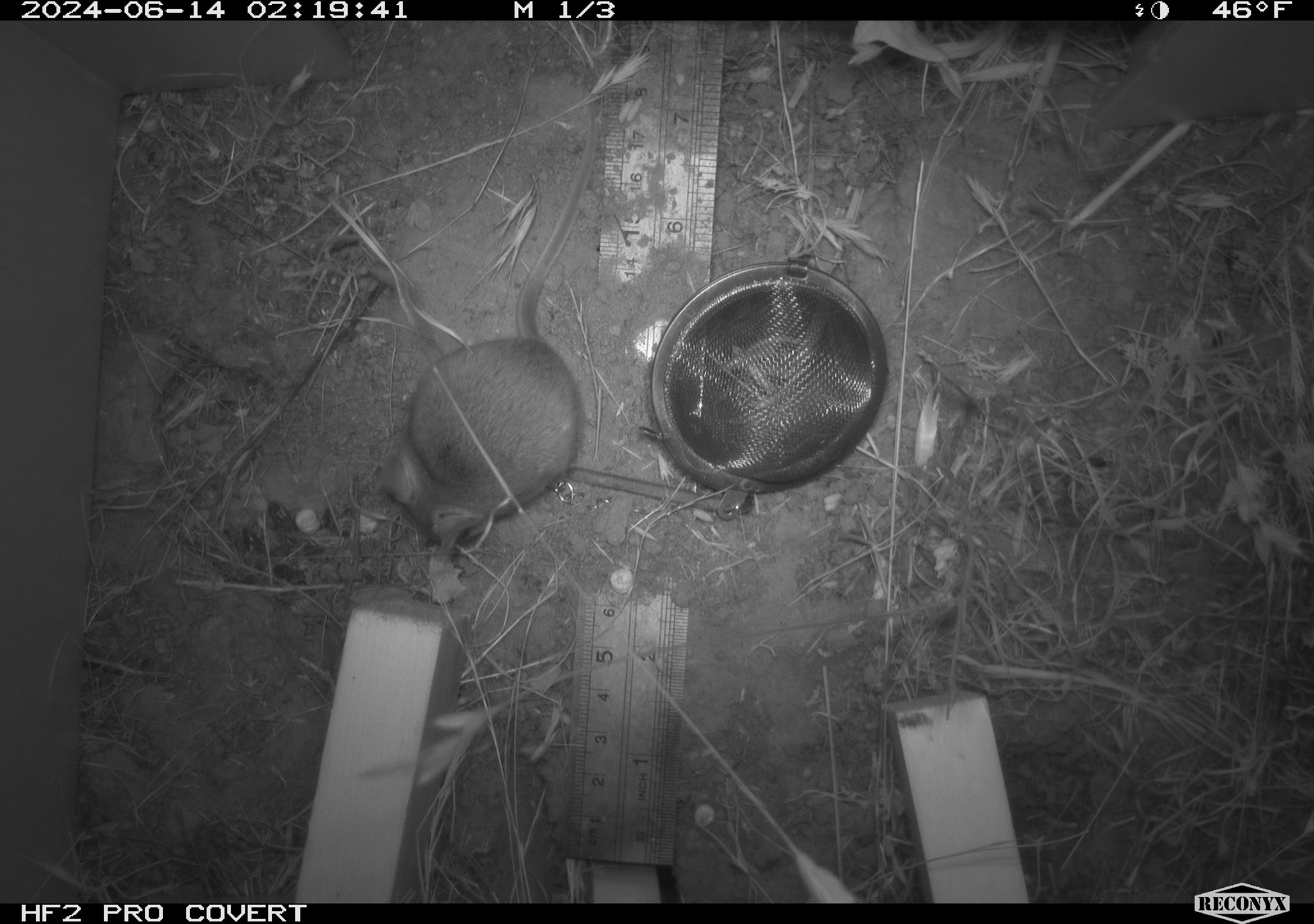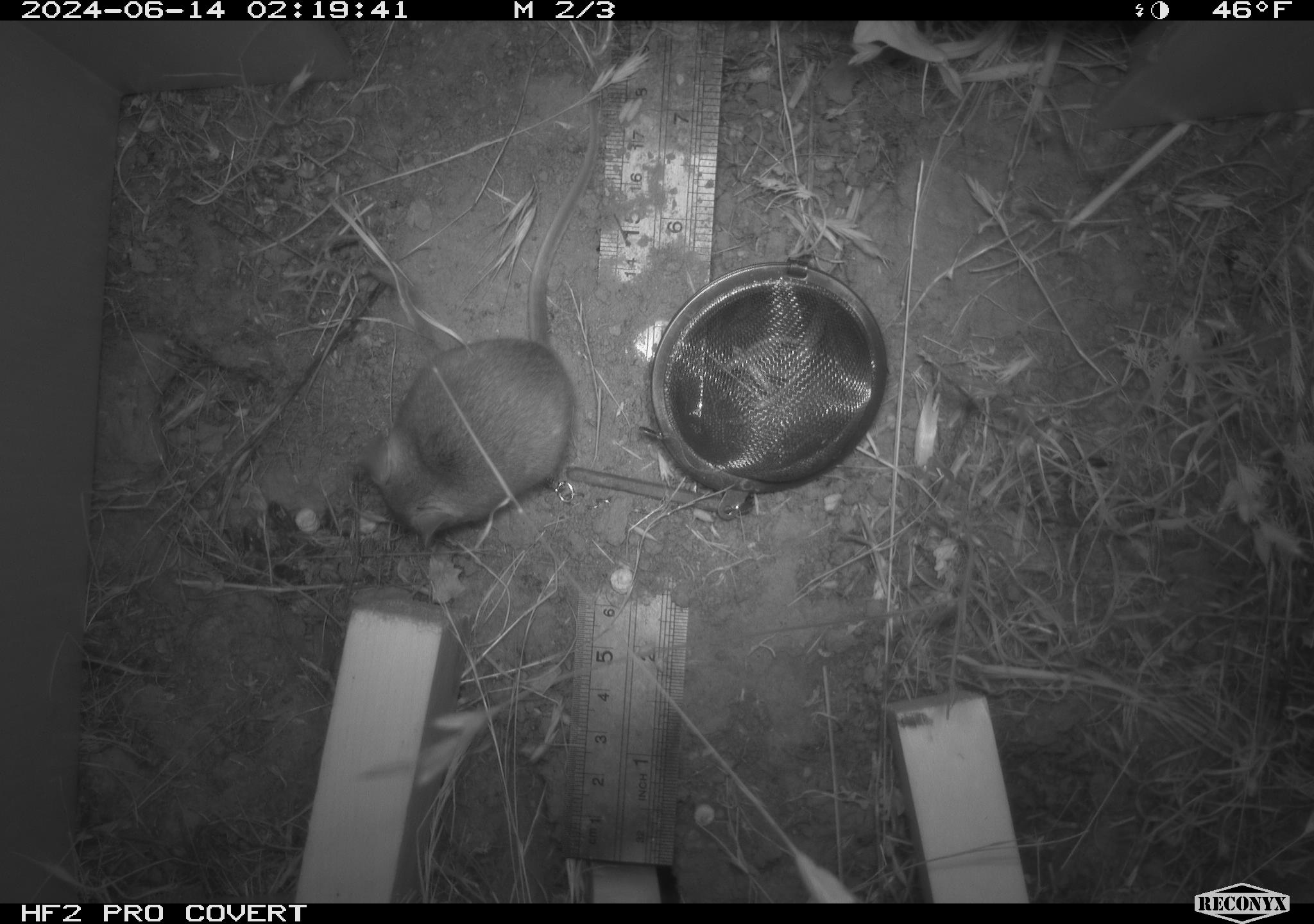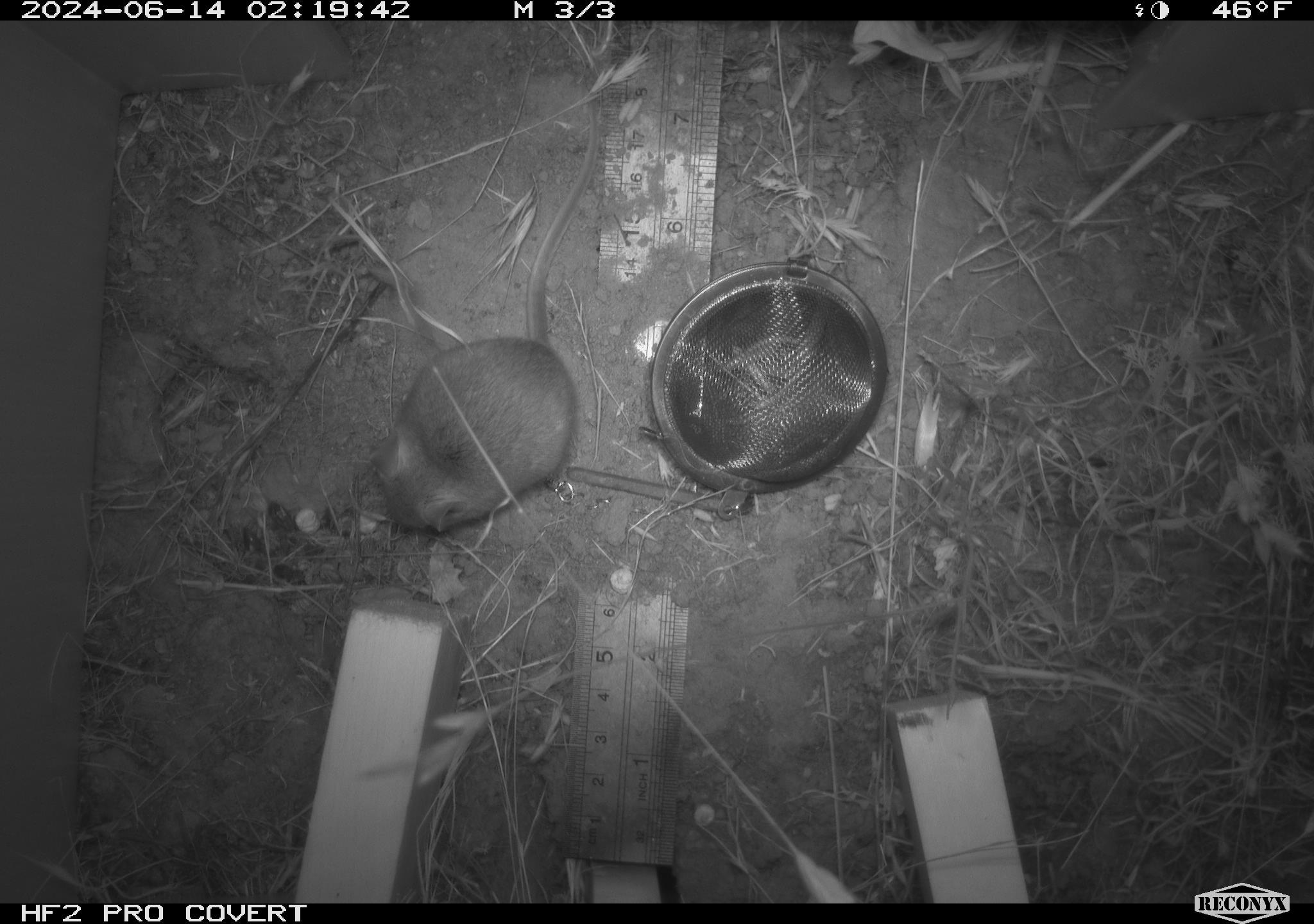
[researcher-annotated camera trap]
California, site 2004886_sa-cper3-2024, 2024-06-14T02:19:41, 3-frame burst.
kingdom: Animalia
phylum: Chordata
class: Mammalia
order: Rodentia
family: Heteromyidae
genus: Dipodomys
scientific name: Dipodomys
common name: kangaroo rats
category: dipodomys species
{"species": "dipodomys species (kangaroo rats) (Dipodomys)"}